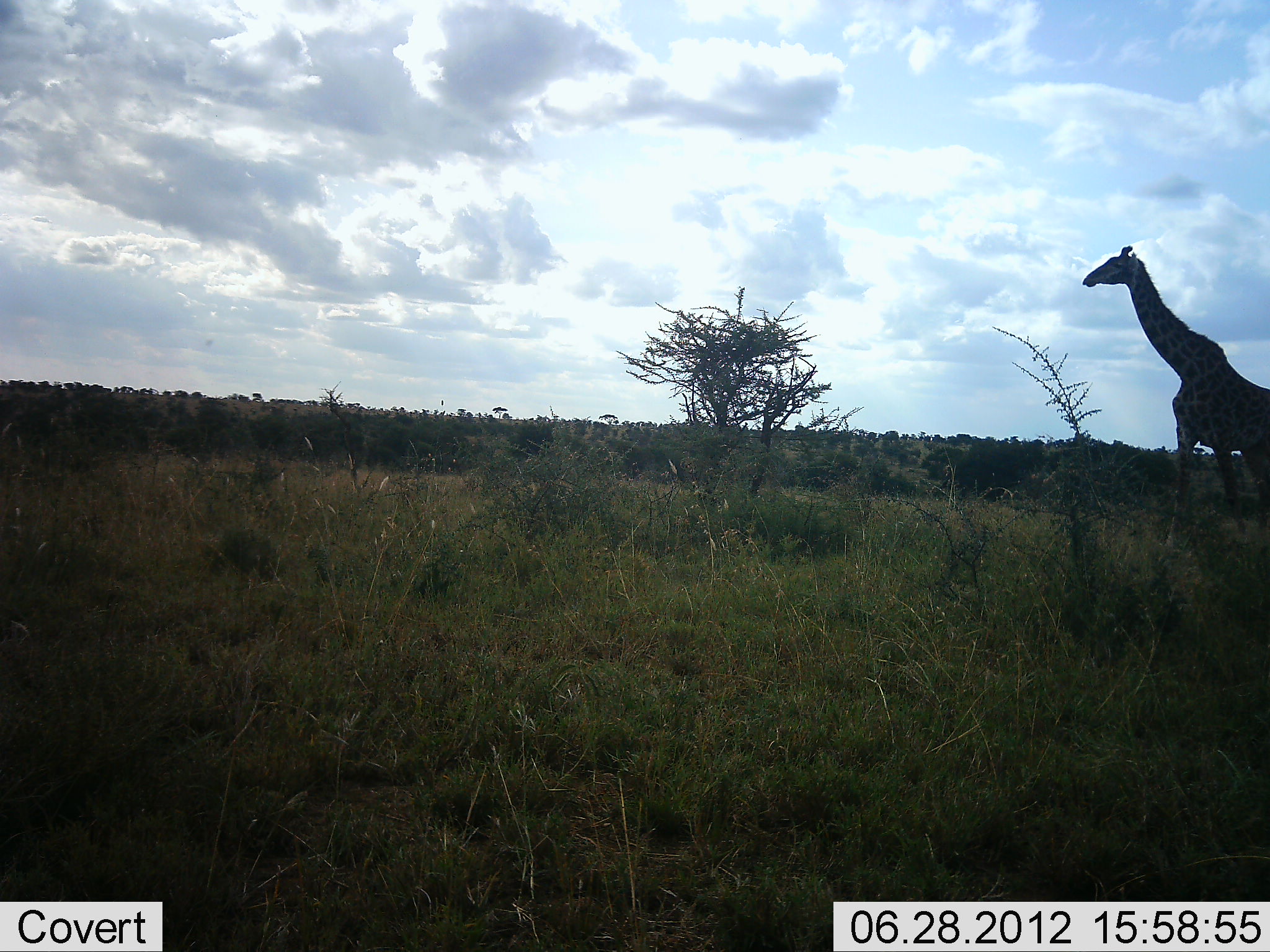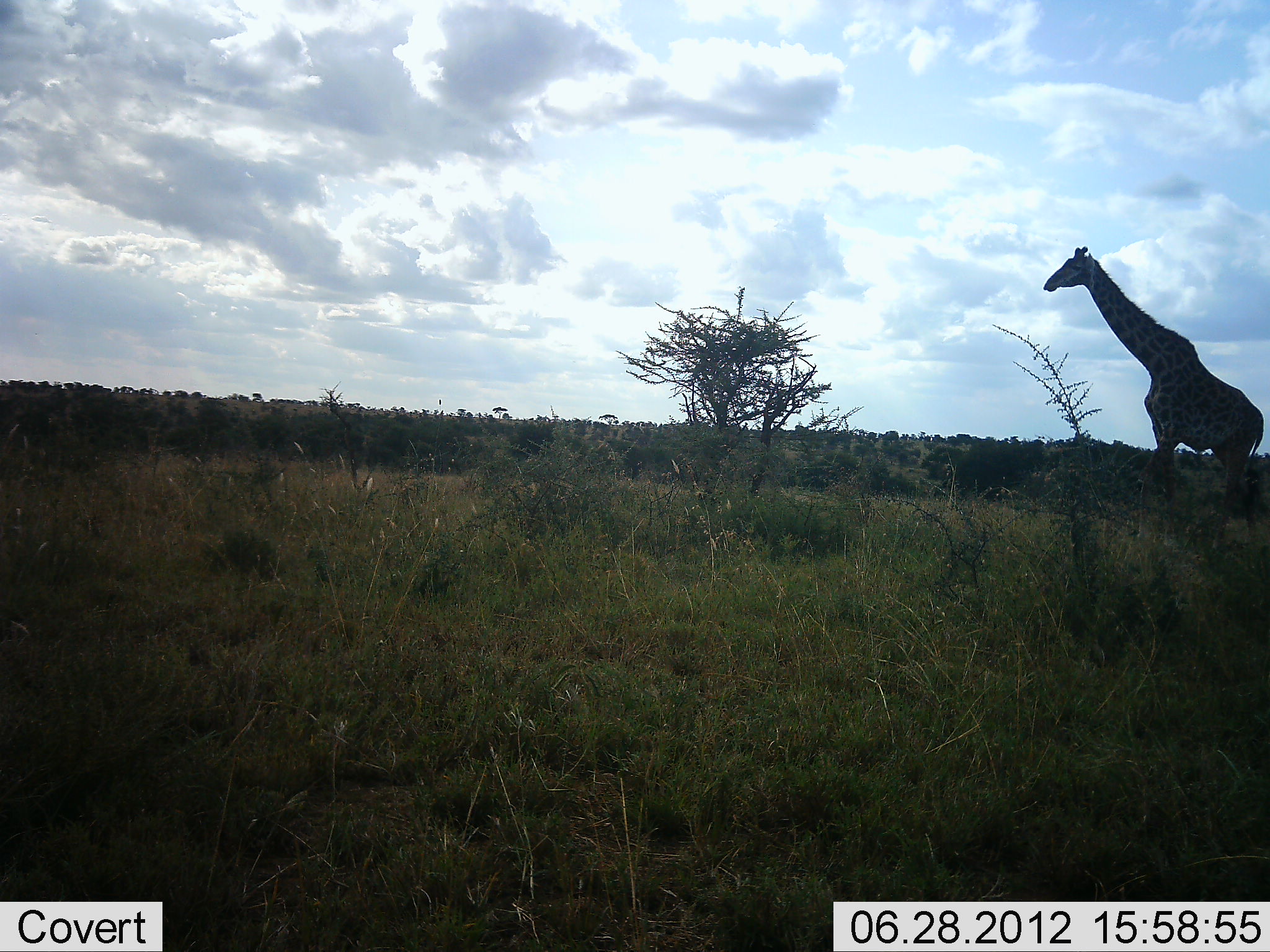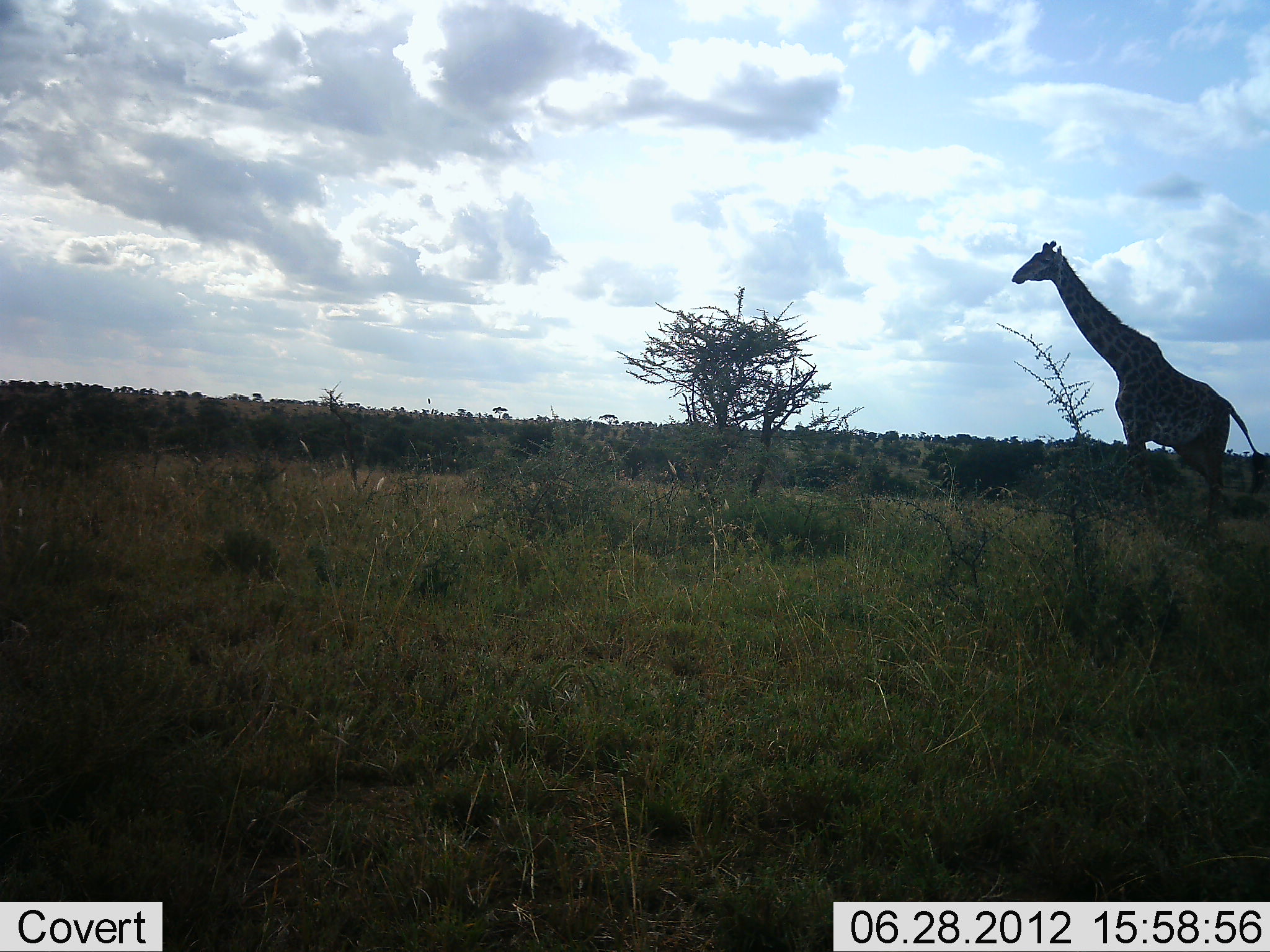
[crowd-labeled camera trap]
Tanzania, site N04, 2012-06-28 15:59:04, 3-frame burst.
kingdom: Animalia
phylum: Chordata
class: Mammalia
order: Artiodactyla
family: Giraffidae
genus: Giraffa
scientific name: Giraffa camelopardalis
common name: giraffe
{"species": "giraffe (Giraffa camelopardalis)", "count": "1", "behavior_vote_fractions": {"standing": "0%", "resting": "0%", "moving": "100%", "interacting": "0%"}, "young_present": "0%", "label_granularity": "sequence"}